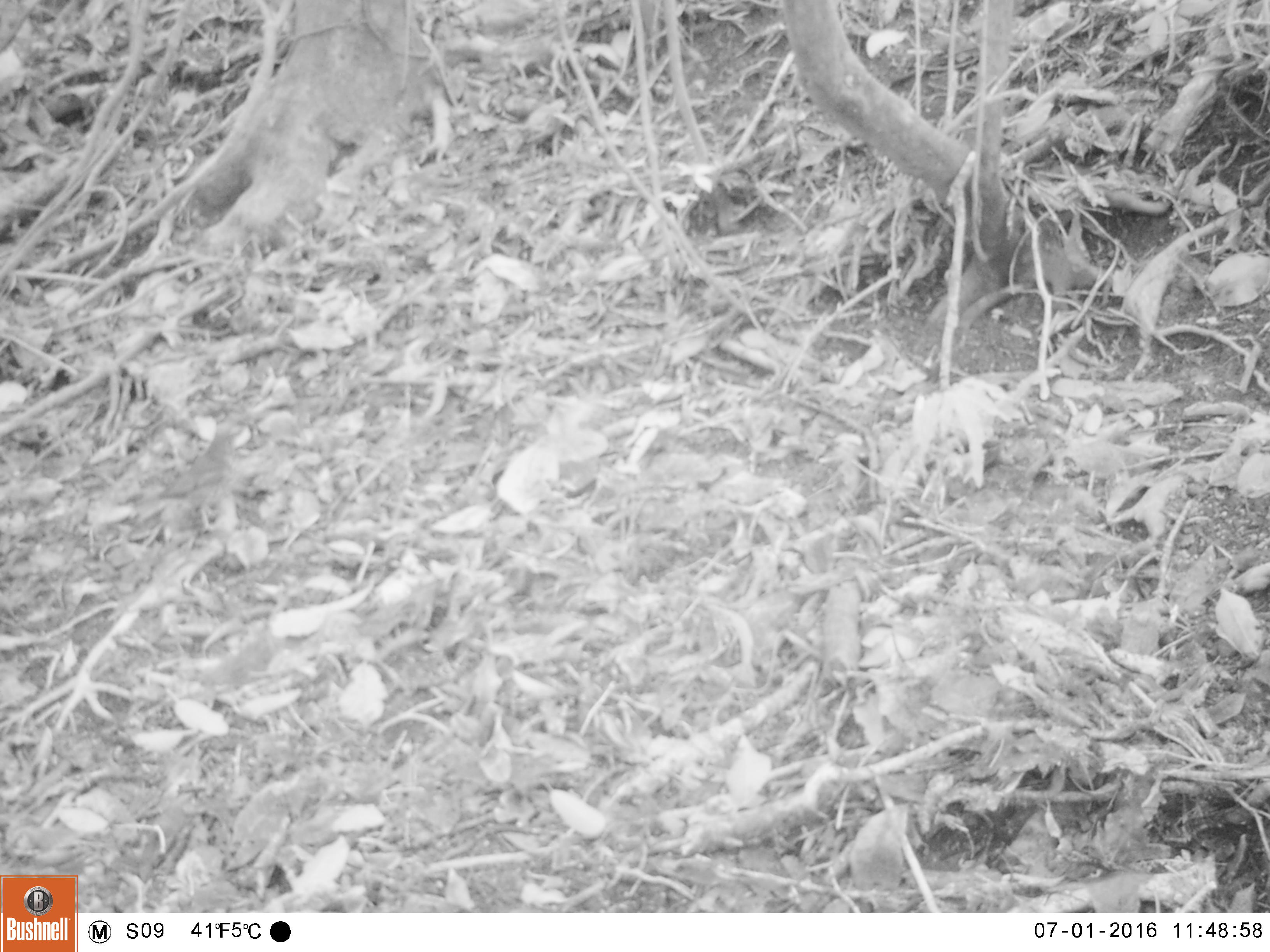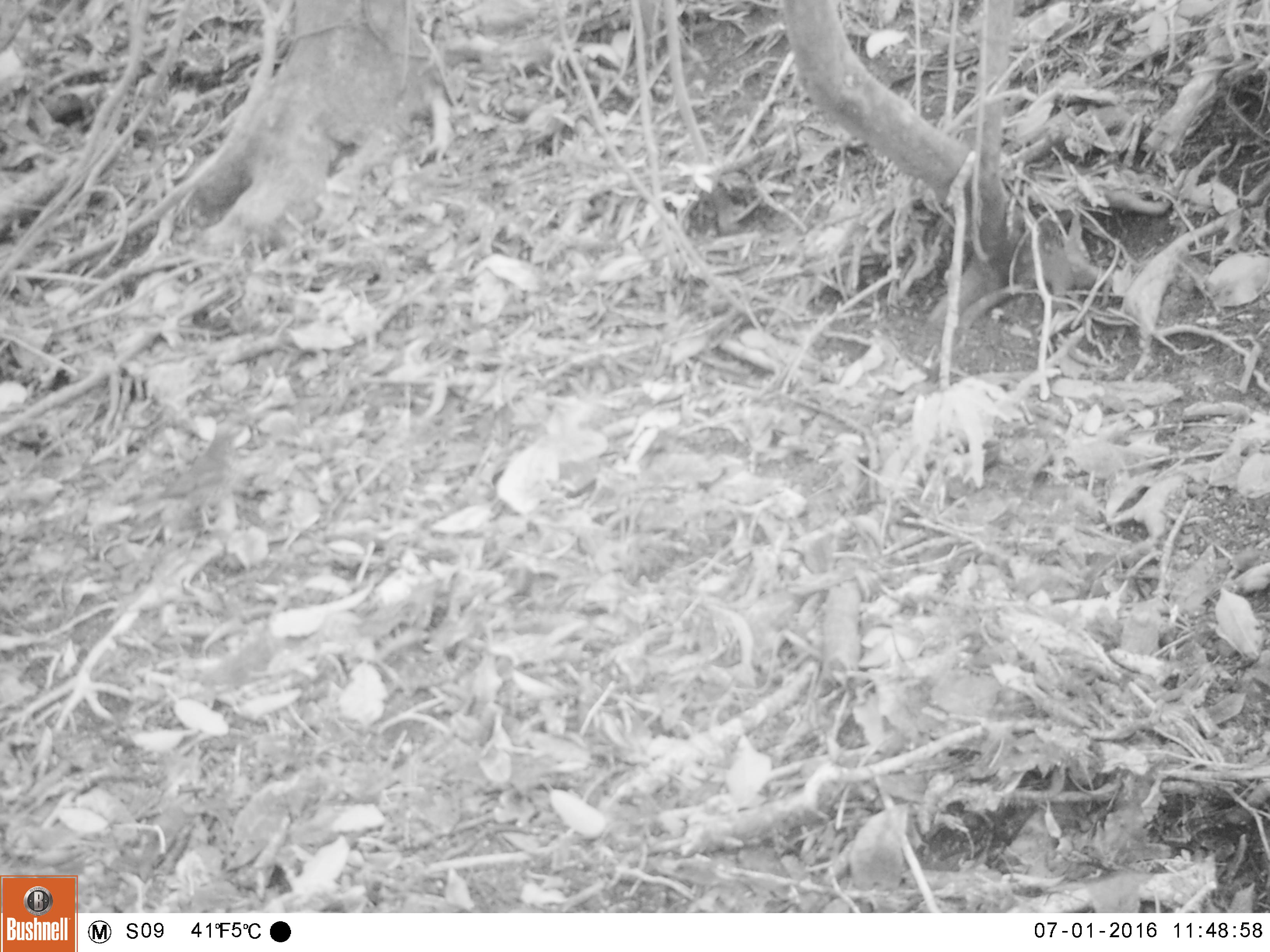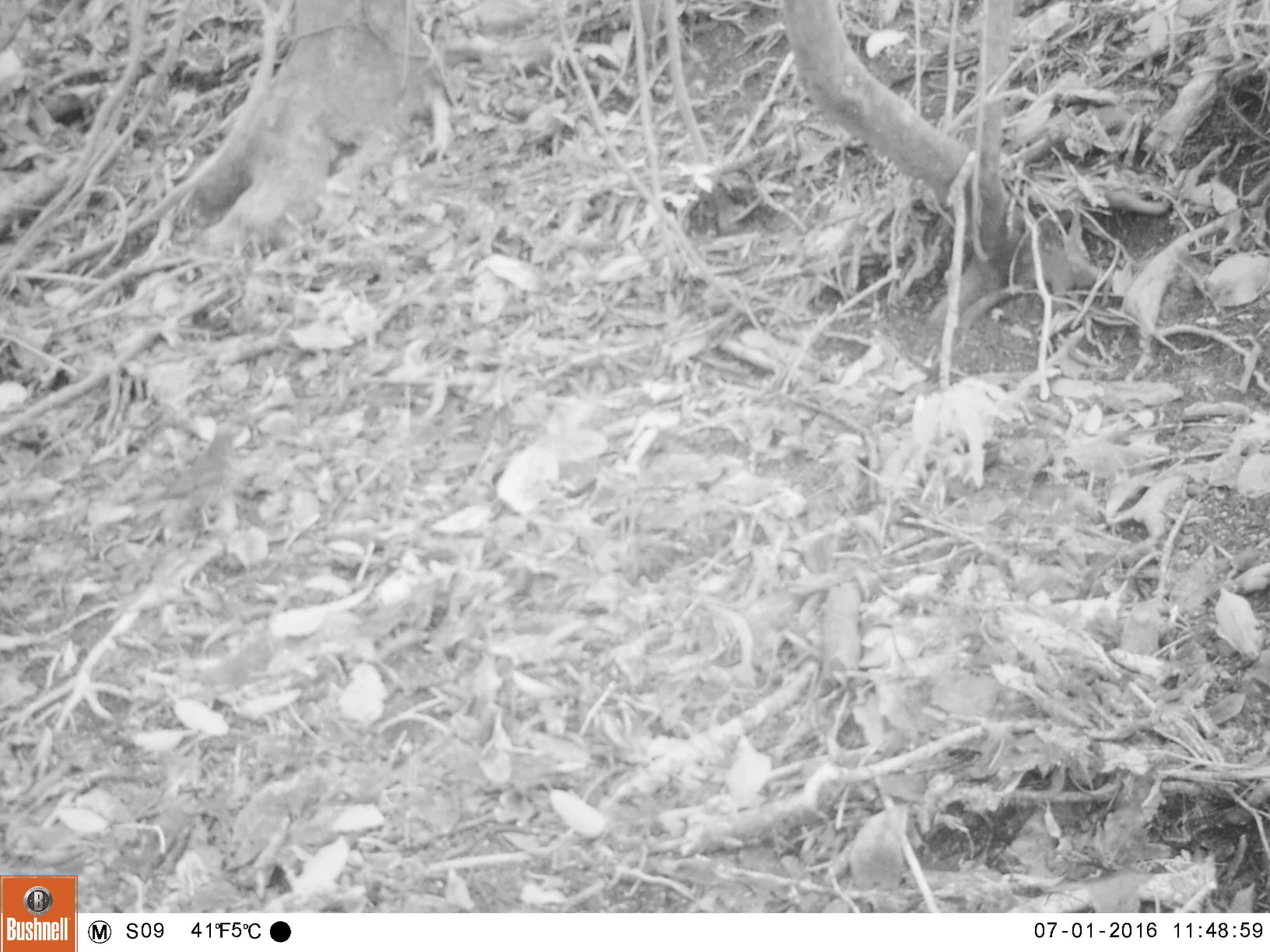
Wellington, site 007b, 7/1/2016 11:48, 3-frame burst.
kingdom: Animalia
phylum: Chordata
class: Aves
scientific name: Aves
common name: bird